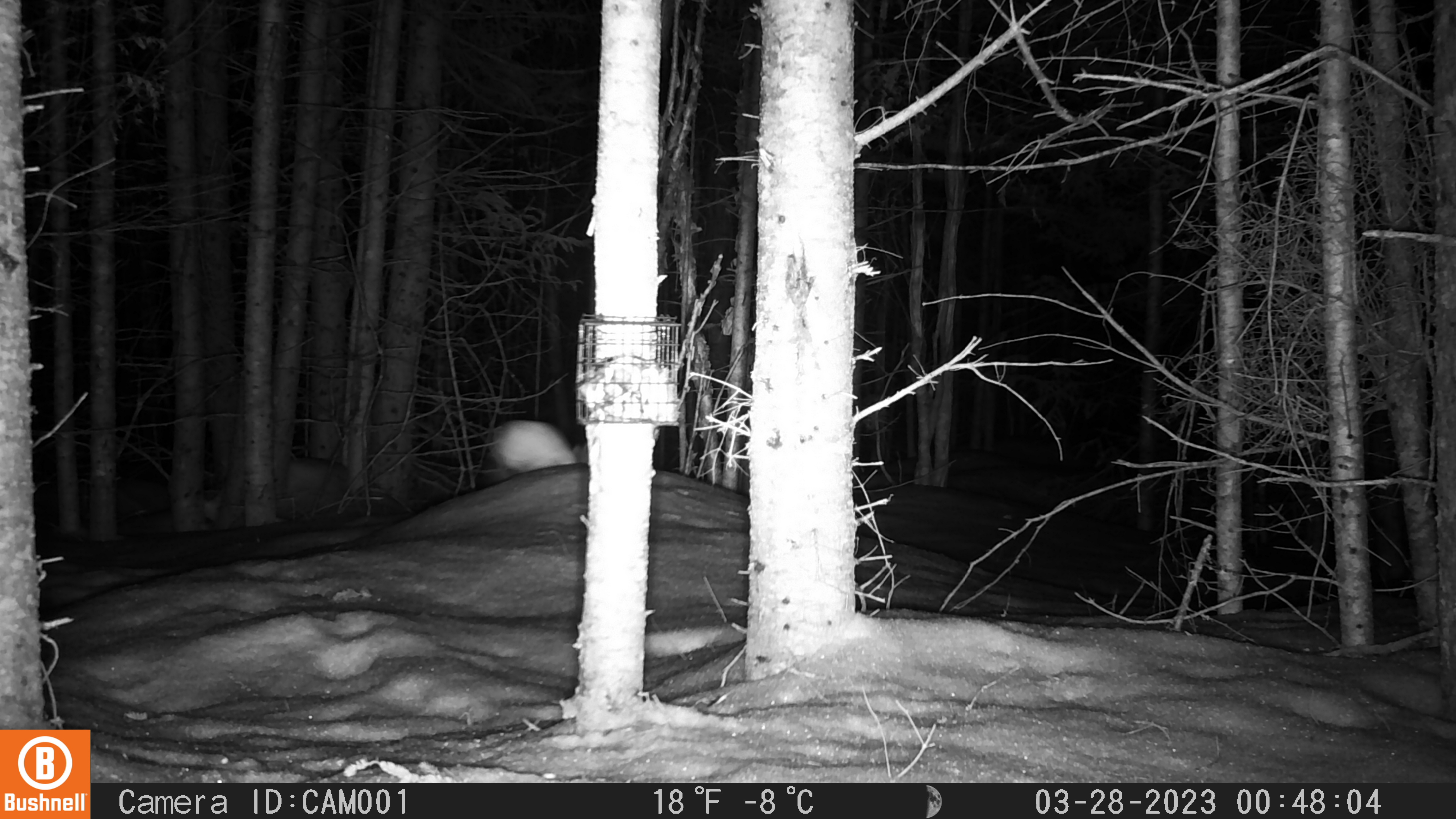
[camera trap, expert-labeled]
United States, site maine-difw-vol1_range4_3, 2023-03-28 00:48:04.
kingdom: Animalia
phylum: Chordata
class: Mammalia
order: Lagomorpha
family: Leporidae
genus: Lepus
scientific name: Lepus americanus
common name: snowshoe hare